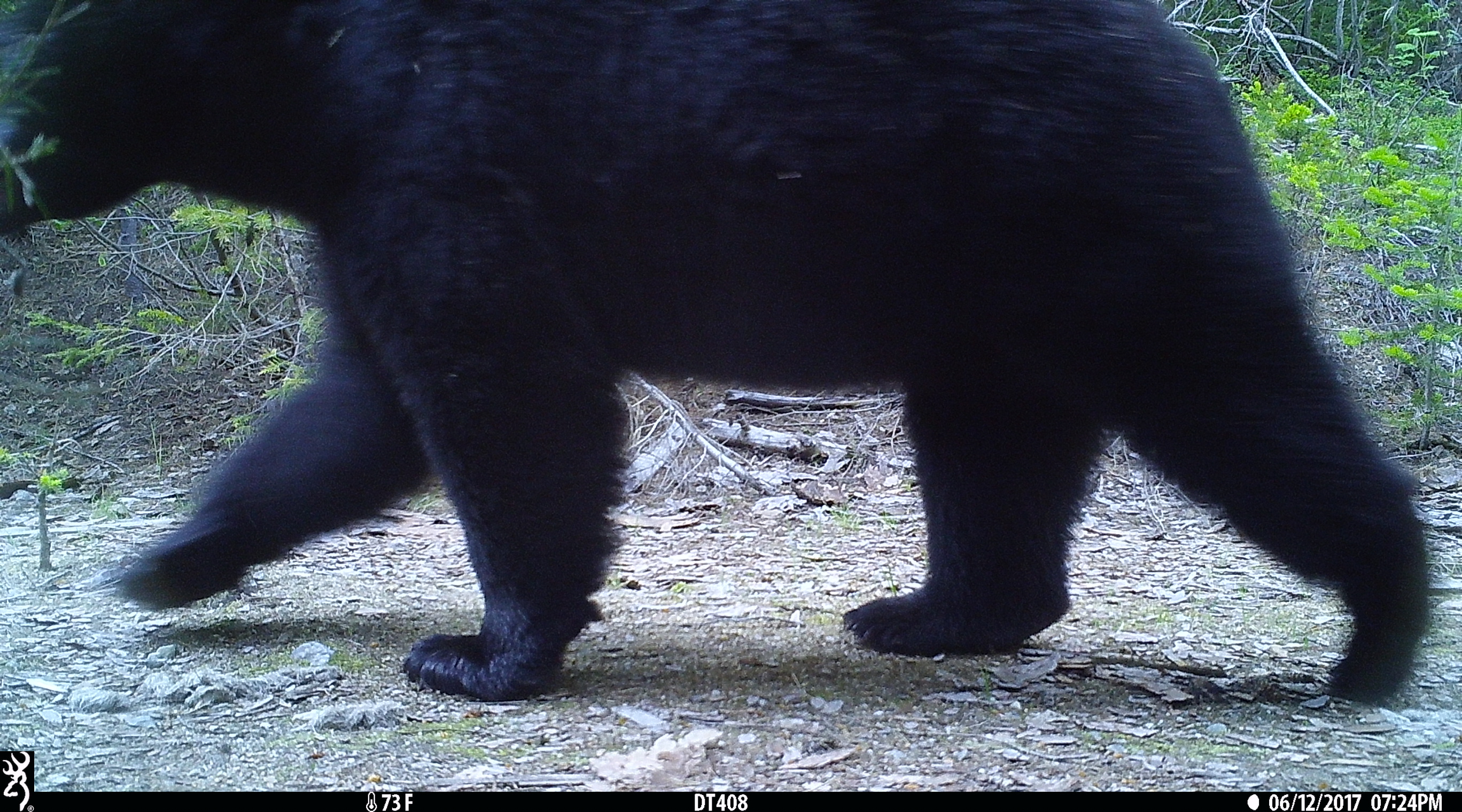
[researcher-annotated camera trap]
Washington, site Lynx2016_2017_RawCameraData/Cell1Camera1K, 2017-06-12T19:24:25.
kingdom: Animalia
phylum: Chordata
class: Mammalia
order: Carnivora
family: Ursidae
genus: Ursus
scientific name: Ursus americanus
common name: american black bear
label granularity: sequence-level